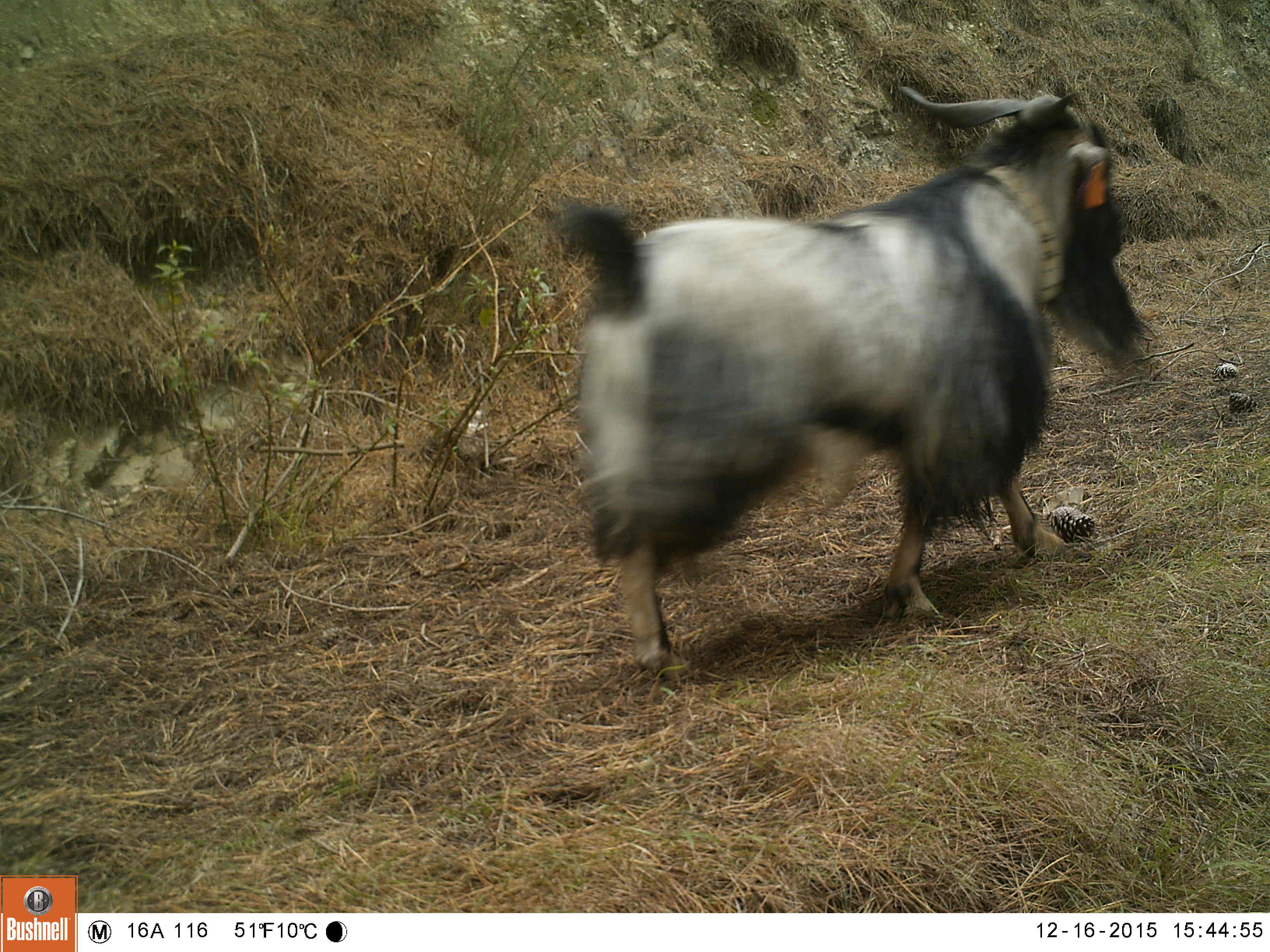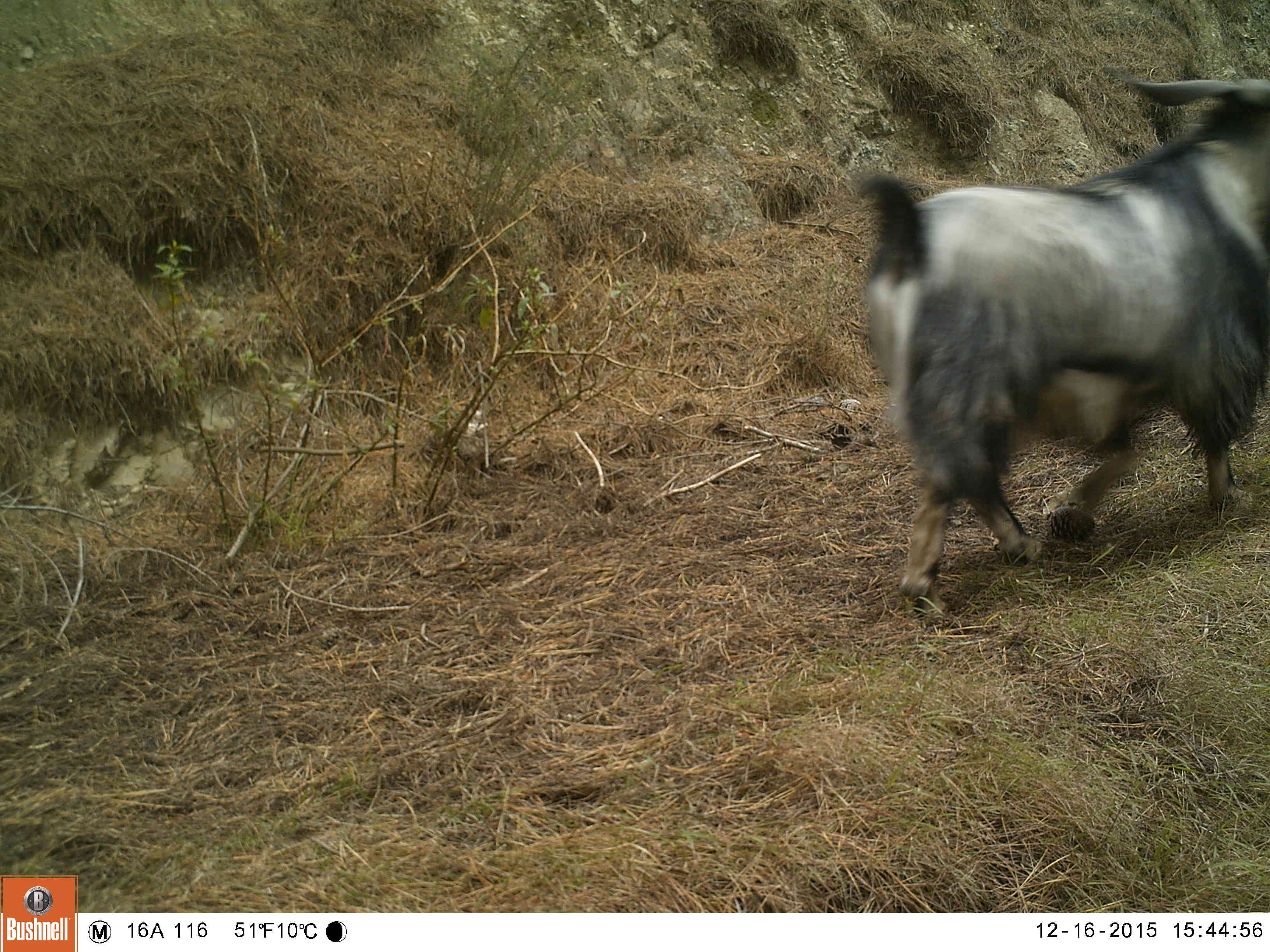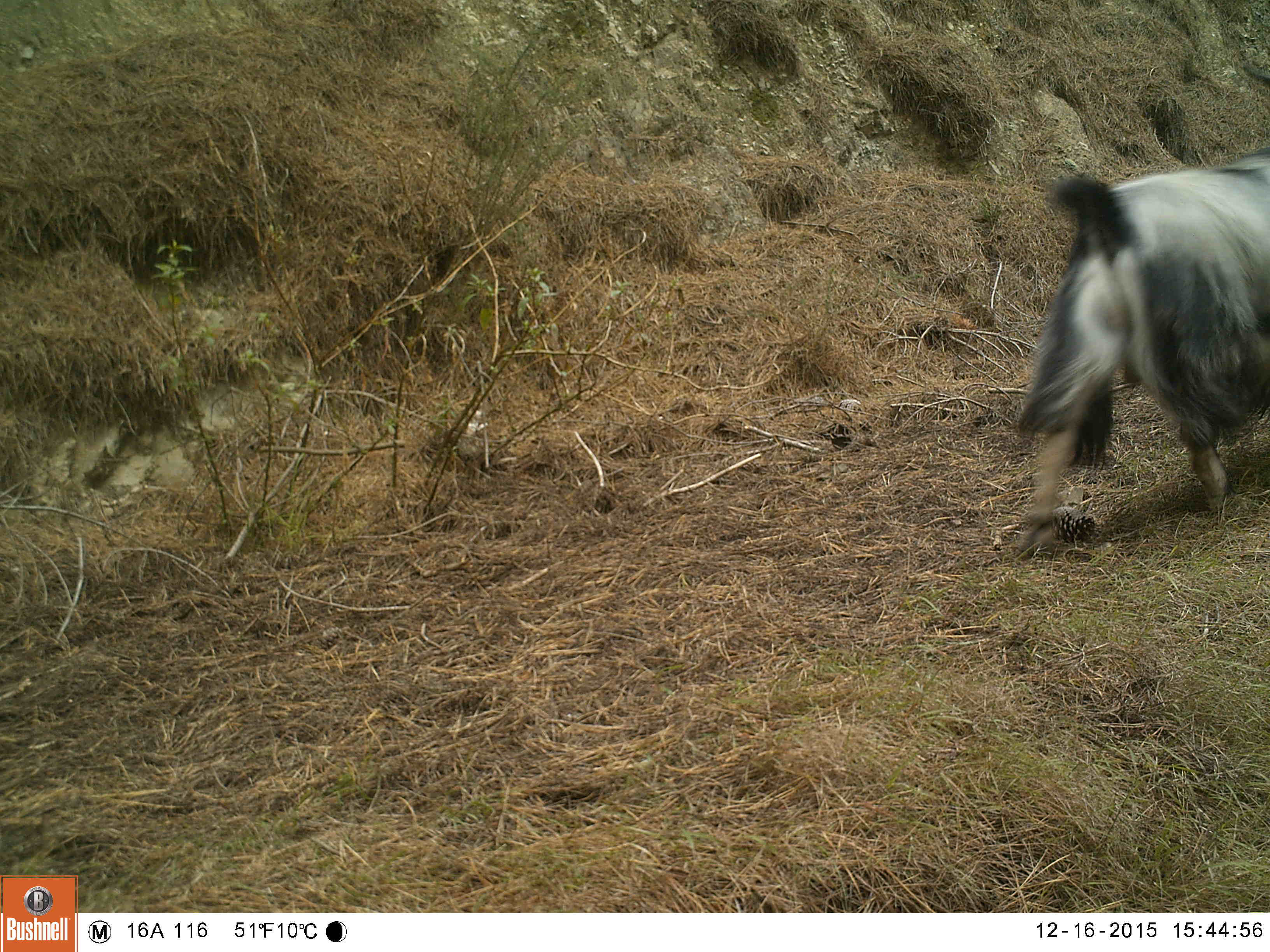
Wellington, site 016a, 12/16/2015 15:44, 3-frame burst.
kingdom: Animalia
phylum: Chordata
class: Mammalia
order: Artiodactyla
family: Bovidae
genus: Capra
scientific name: Capra hircus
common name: goat